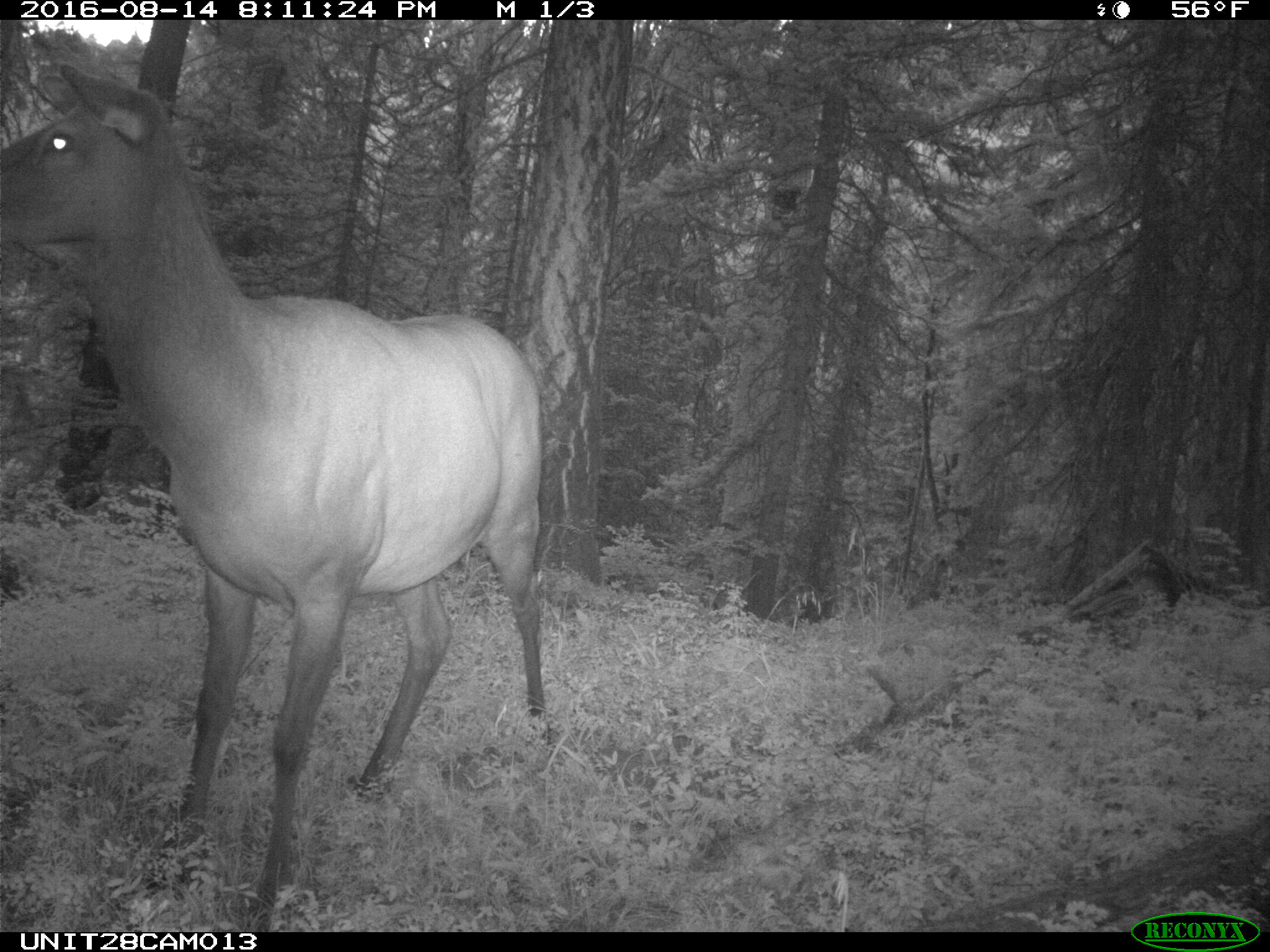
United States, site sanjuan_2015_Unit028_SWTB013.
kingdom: Animalia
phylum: Chordata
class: Mammalia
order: Artiodactyla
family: Cervidae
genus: Cervus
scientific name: Cervus elaphus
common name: red deer